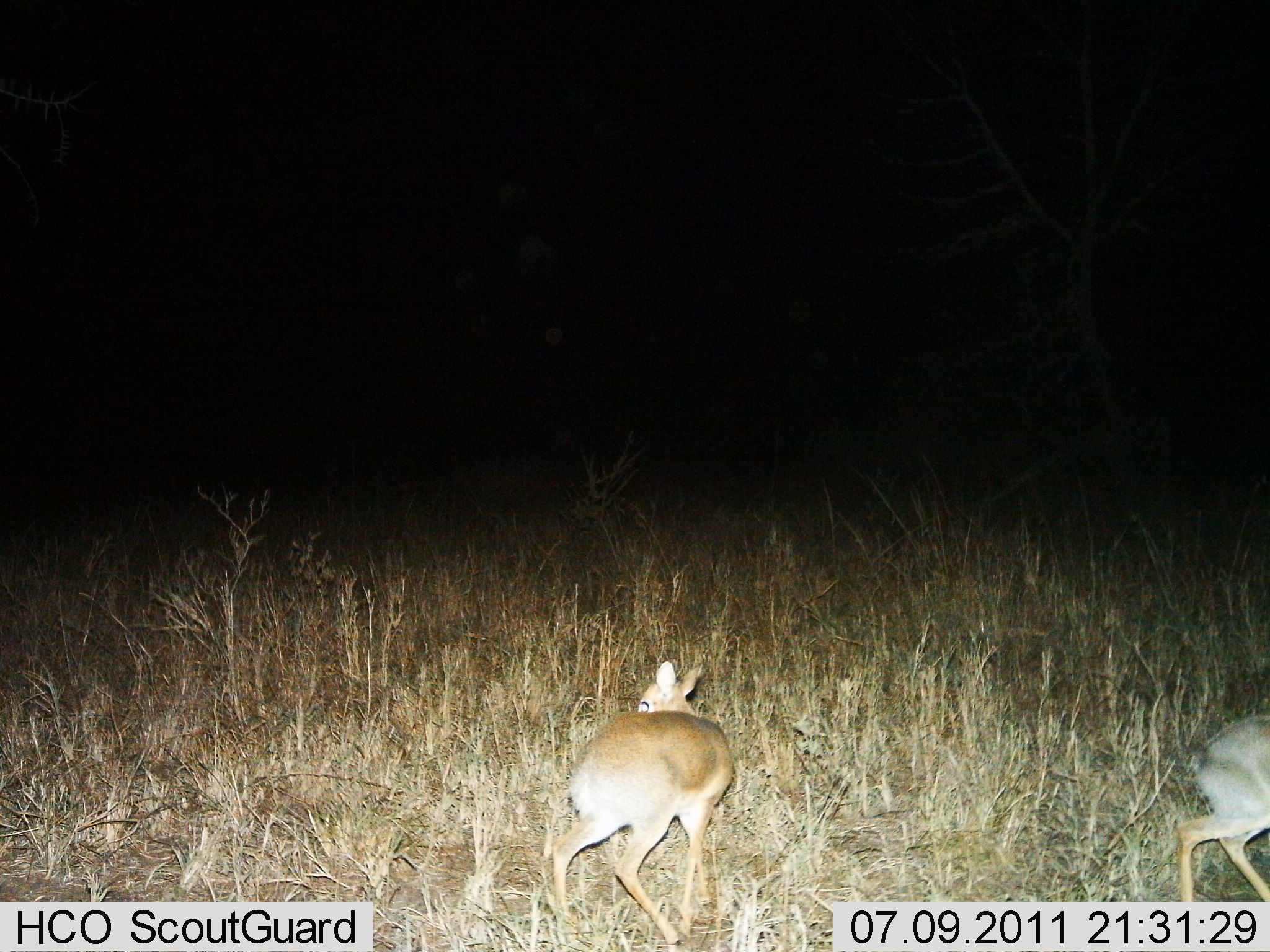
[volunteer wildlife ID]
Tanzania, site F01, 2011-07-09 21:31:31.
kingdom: Animalia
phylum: Chordata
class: Mammalia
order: Artiodactyla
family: Bovidae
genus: Madoqua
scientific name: Madoqua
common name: dikdik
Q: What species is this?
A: Dikdik (Madoqua).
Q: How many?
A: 2.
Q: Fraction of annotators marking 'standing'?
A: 58%.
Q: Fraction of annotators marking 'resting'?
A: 0%.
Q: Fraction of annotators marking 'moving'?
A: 58%.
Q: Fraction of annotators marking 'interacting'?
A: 0%.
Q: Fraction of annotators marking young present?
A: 0%.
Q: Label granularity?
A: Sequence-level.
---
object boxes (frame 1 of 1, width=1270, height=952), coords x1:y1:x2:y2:
animal: 551:659:733:947; 1176:707:1270:902